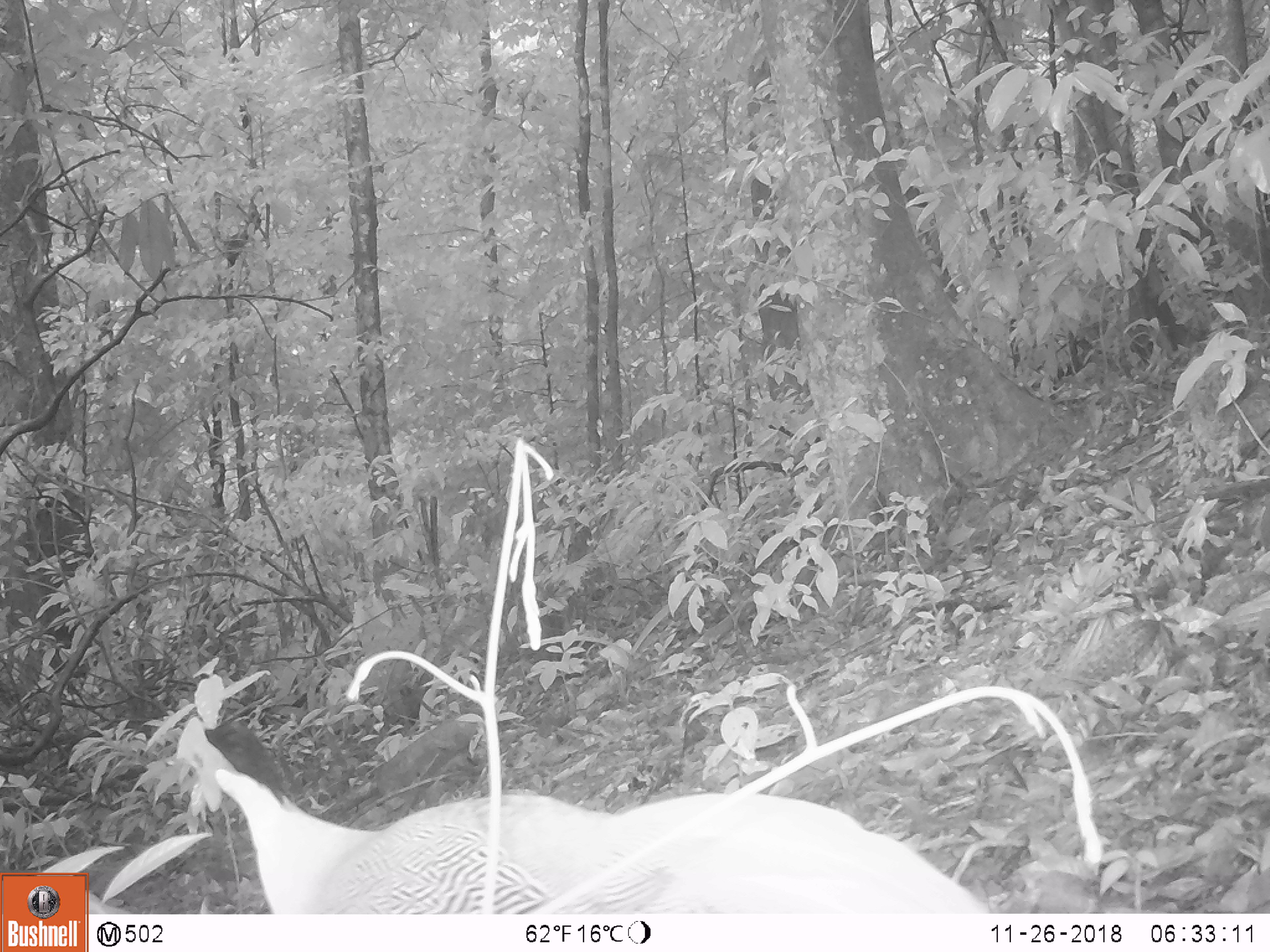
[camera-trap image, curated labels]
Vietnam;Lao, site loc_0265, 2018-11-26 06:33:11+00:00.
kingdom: Animalia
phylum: Chordata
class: Aves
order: Galliformes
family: Phasianidae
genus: Lophura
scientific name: Lophura nycthemera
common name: silver pheasant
Silver pheasant (Lophura nycthemera). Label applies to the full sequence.